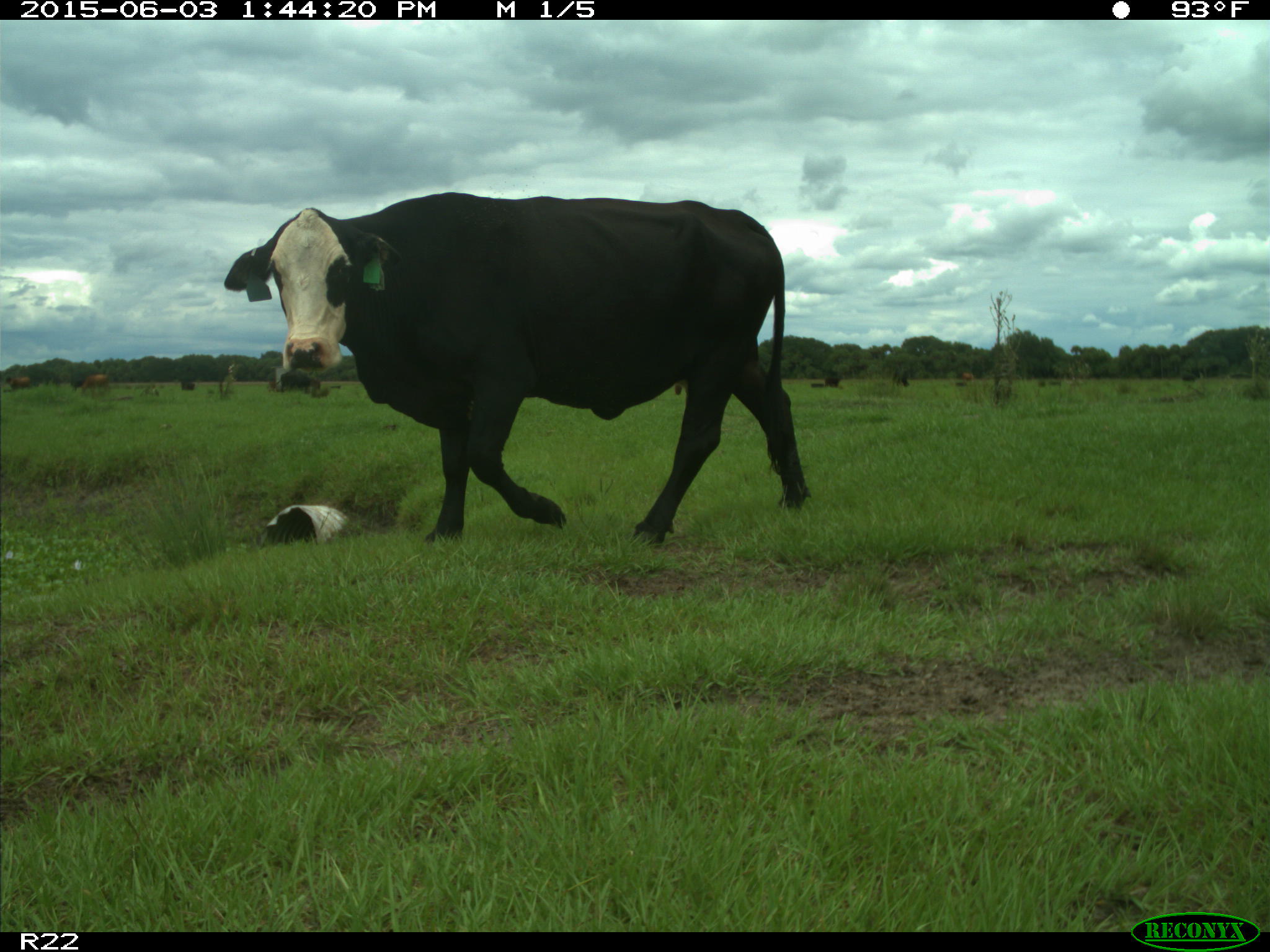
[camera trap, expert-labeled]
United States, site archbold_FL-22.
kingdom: Animalia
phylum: Chordata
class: Mammalia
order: Artiodactyla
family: Bovidae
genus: Bos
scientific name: Bos taurus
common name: domestic cow